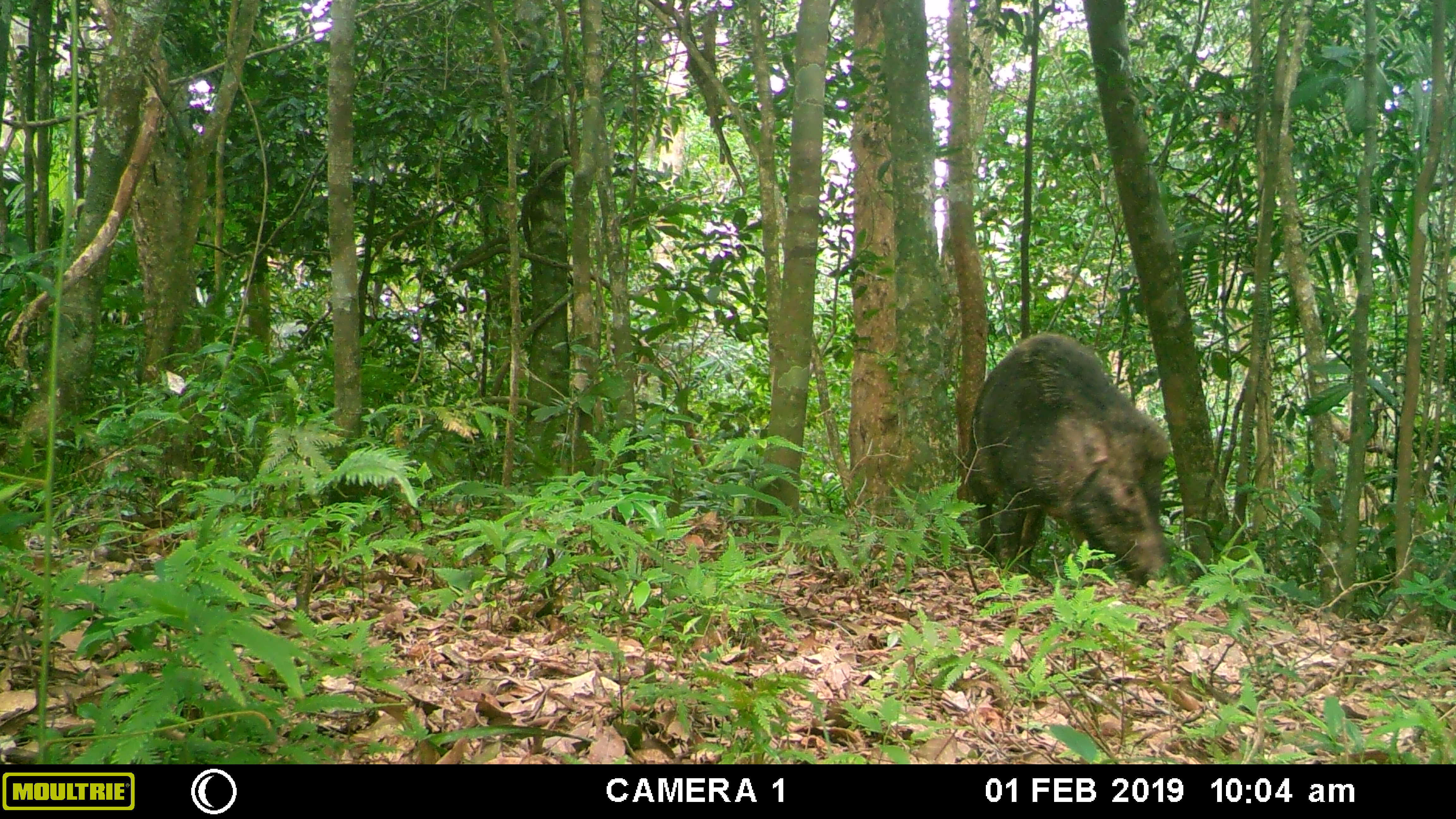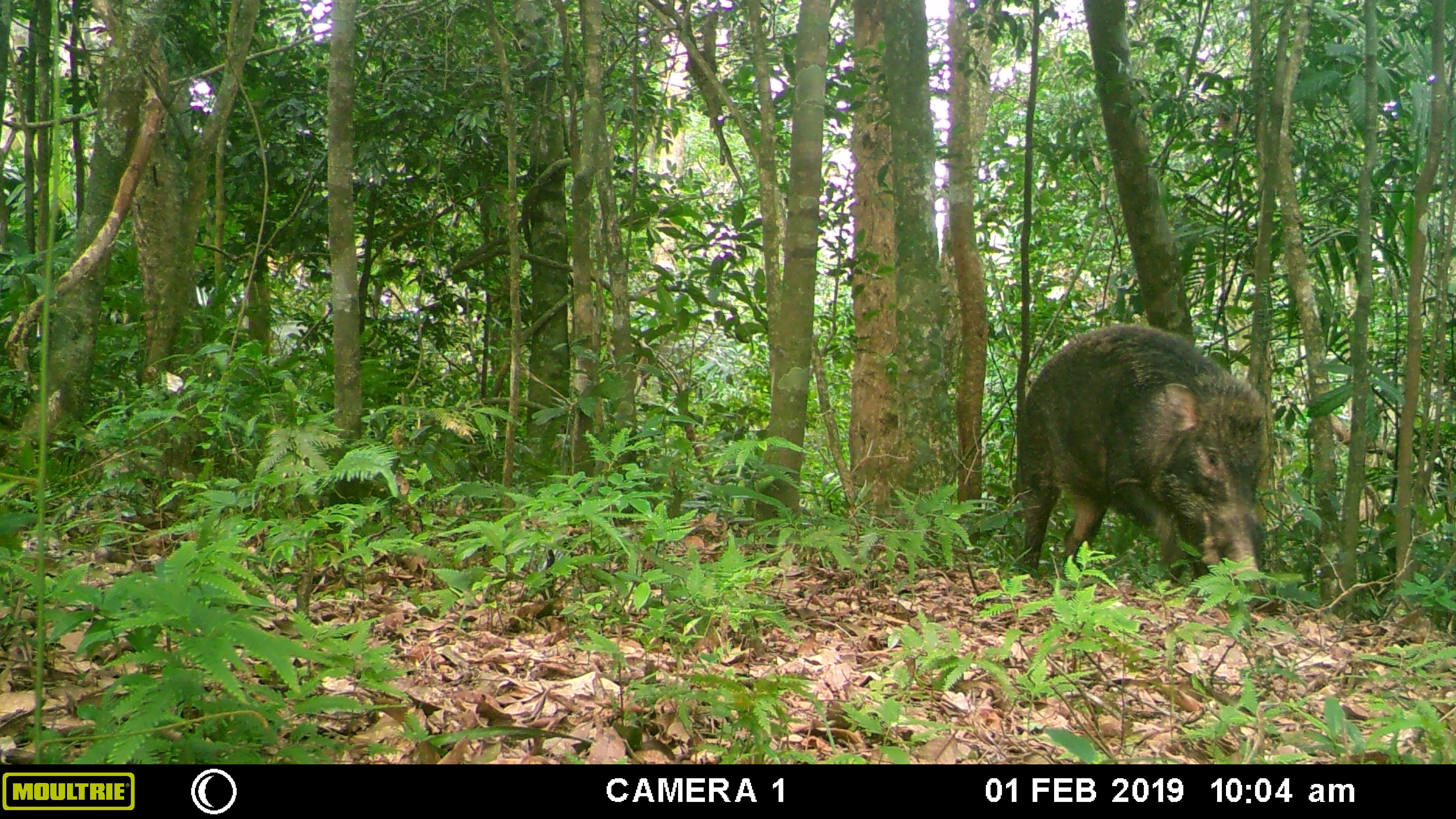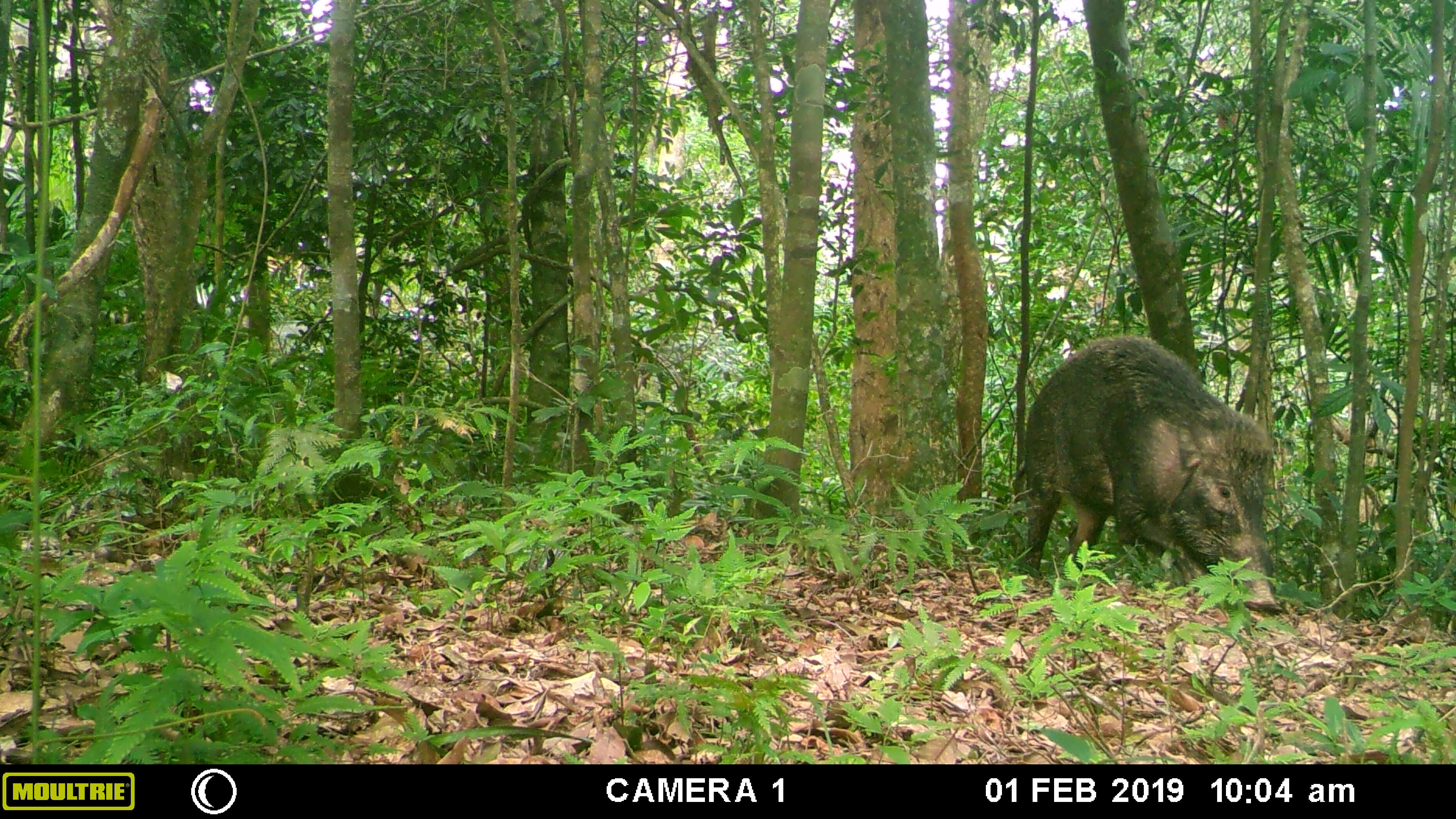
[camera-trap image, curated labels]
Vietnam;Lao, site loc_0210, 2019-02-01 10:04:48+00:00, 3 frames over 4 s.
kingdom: Animalia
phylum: Chordata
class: Mammalia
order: Artiodactyla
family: Suidae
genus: Sus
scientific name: Sus scrofa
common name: eurasian wild pig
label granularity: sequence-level